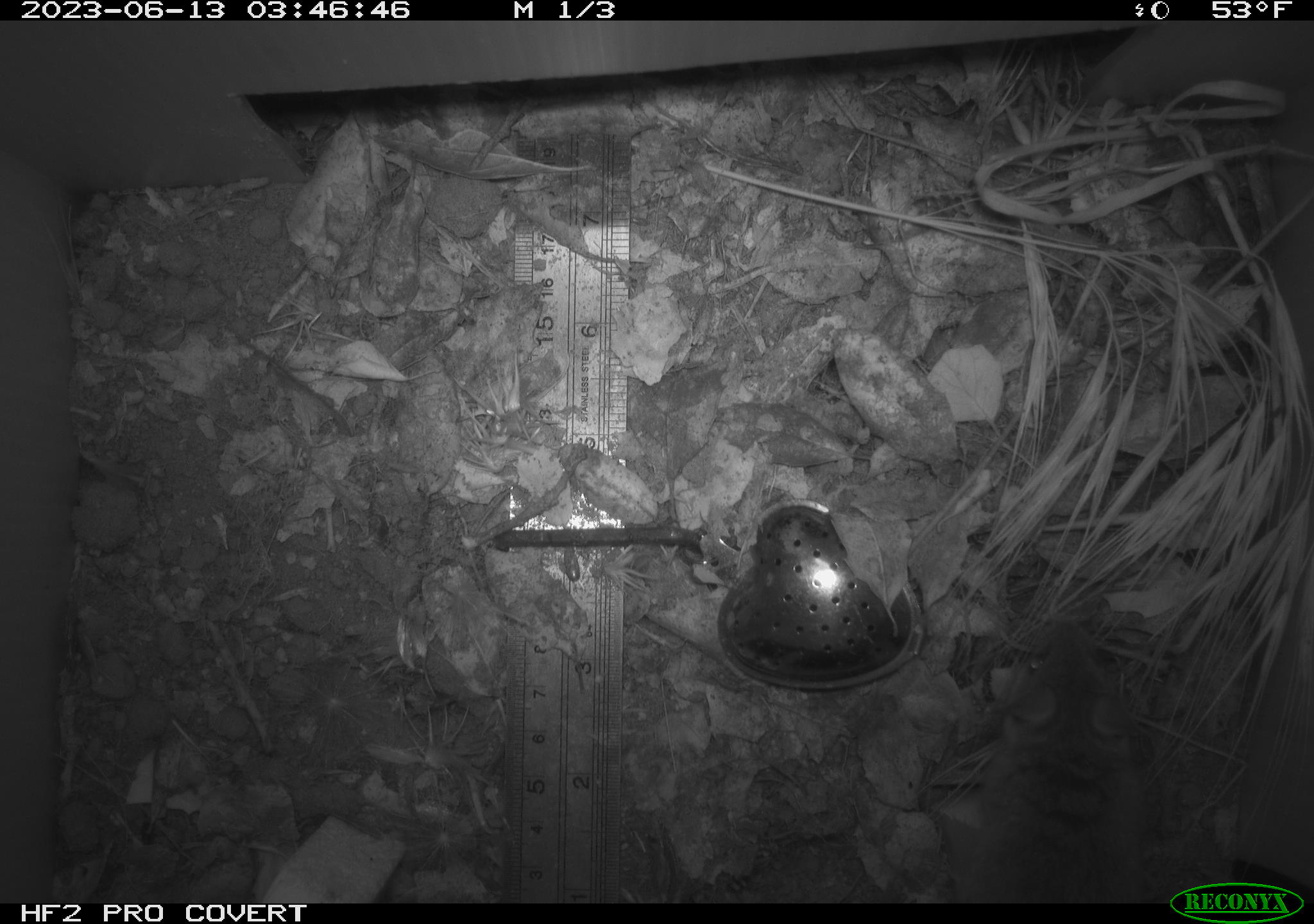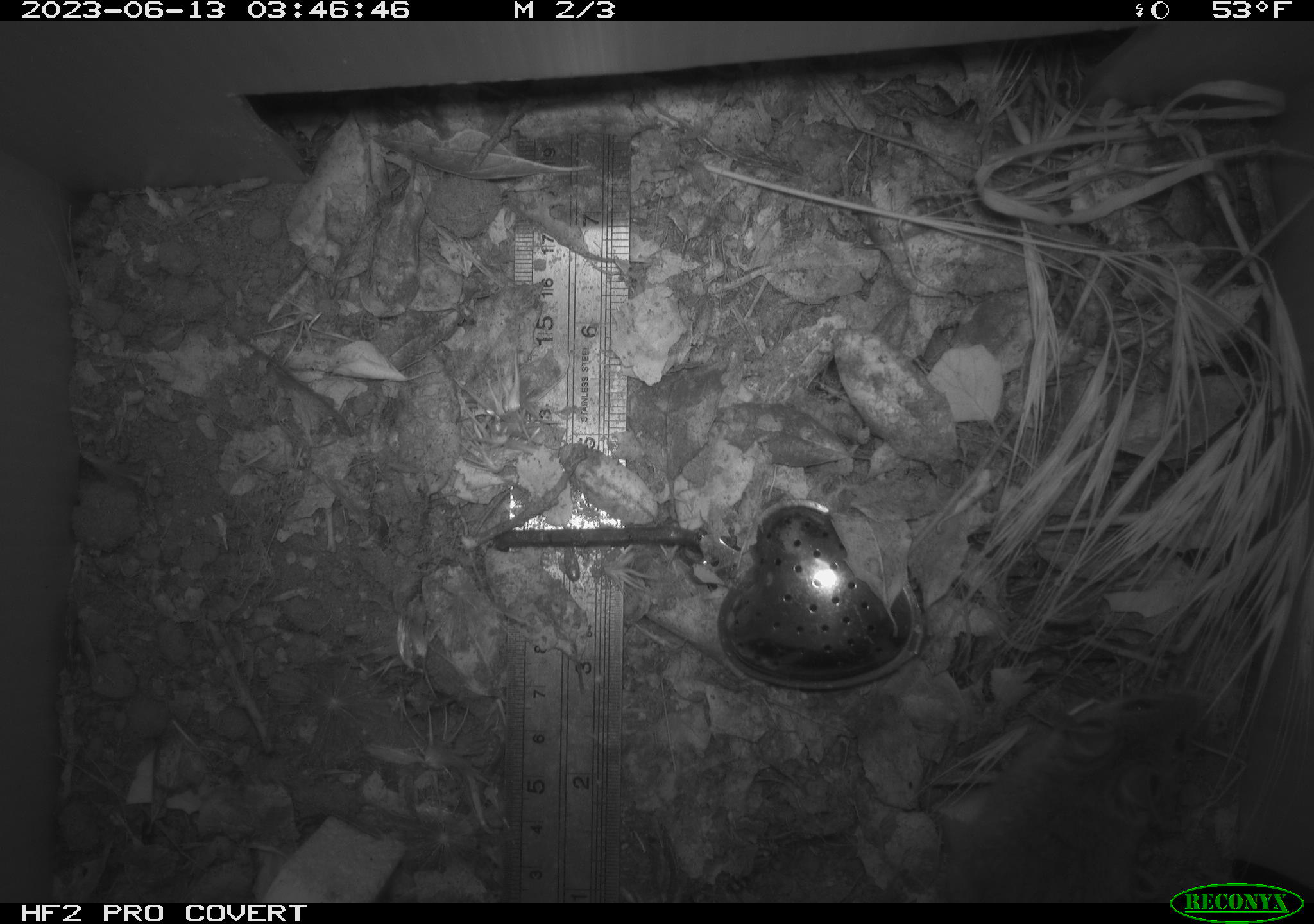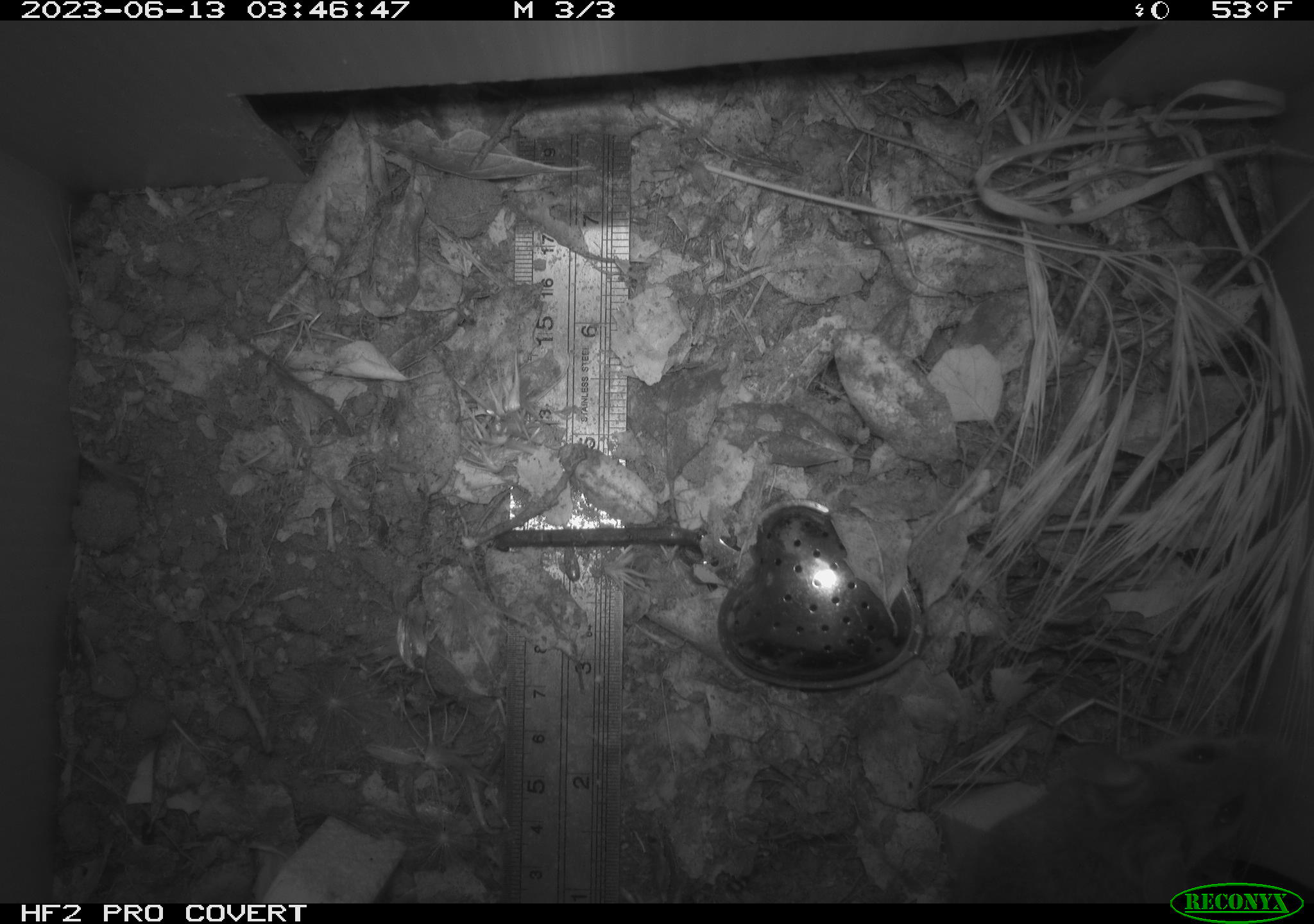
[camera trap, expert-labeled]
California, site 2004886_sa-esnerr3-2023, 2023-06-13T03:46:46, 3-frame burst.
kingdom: Animalia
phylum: Chordata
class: Mammalia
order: Rodentia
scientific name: Rodentia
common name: mouse species